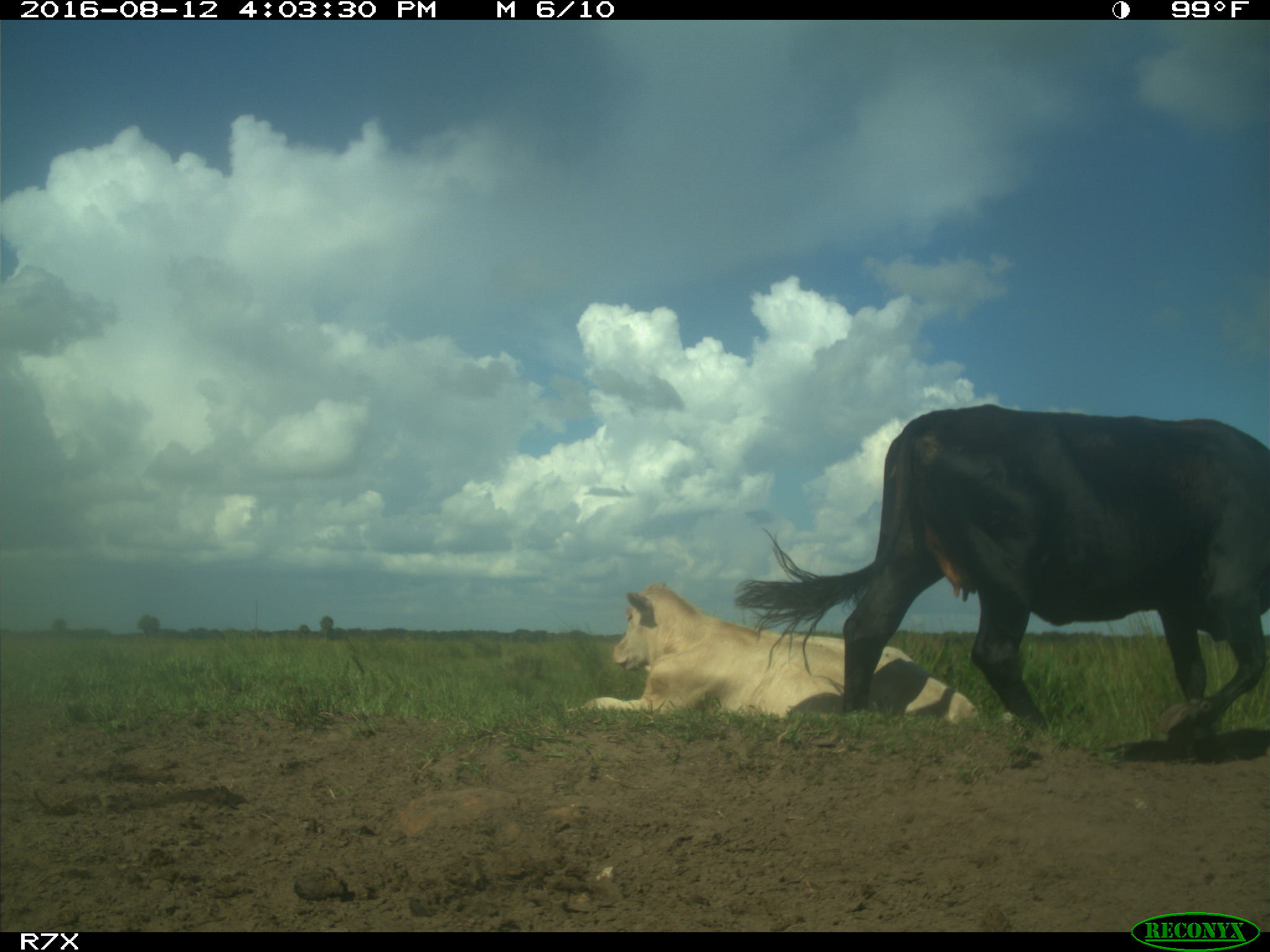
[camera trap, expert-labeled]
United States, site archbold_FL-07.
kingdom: Animalia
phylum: Chordata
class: Mammalia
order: Artiodactyla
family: Bovidae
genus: Bos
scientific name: Bos taurus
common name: domestic cow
Bos taurus (domestic cow).